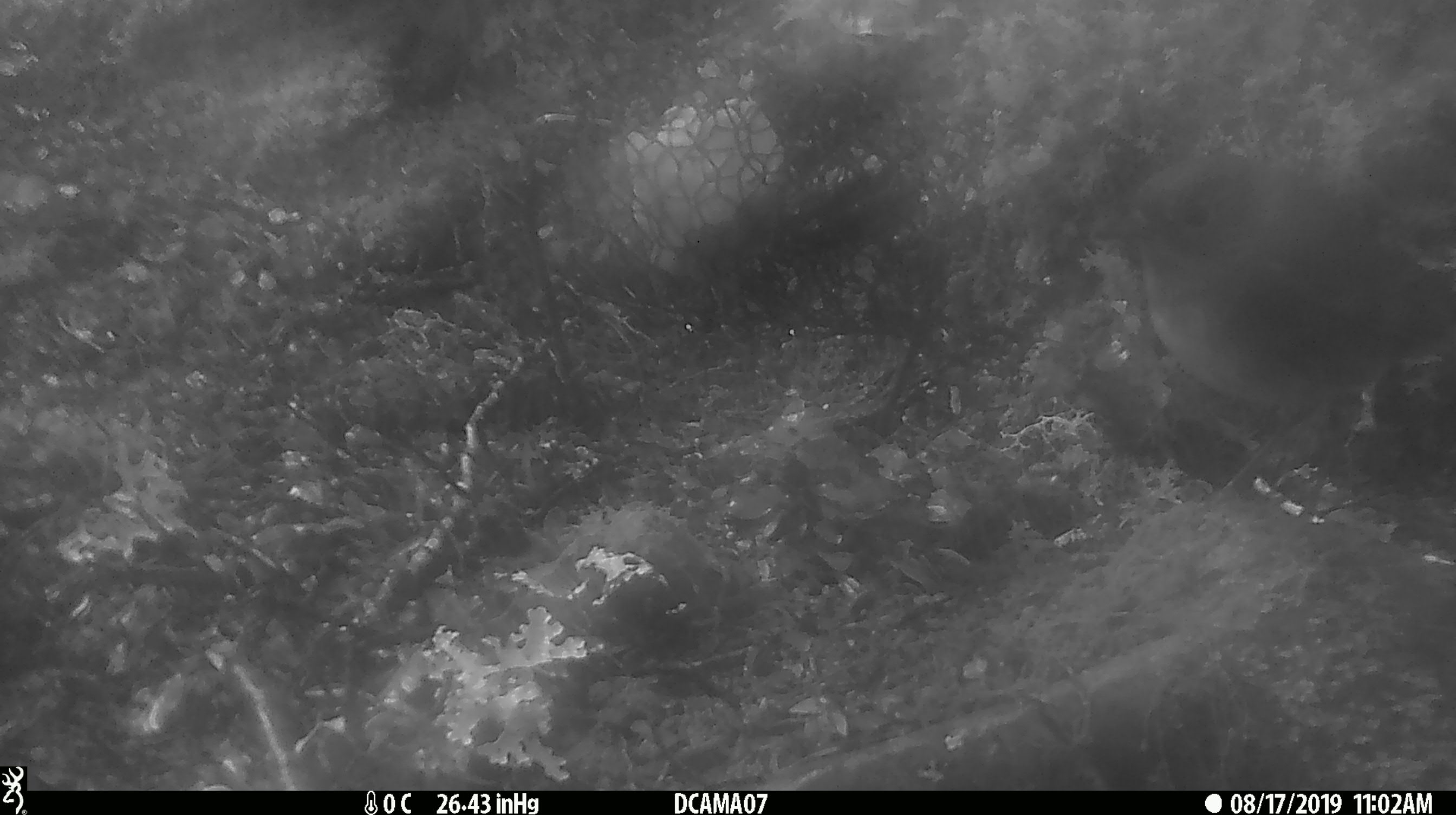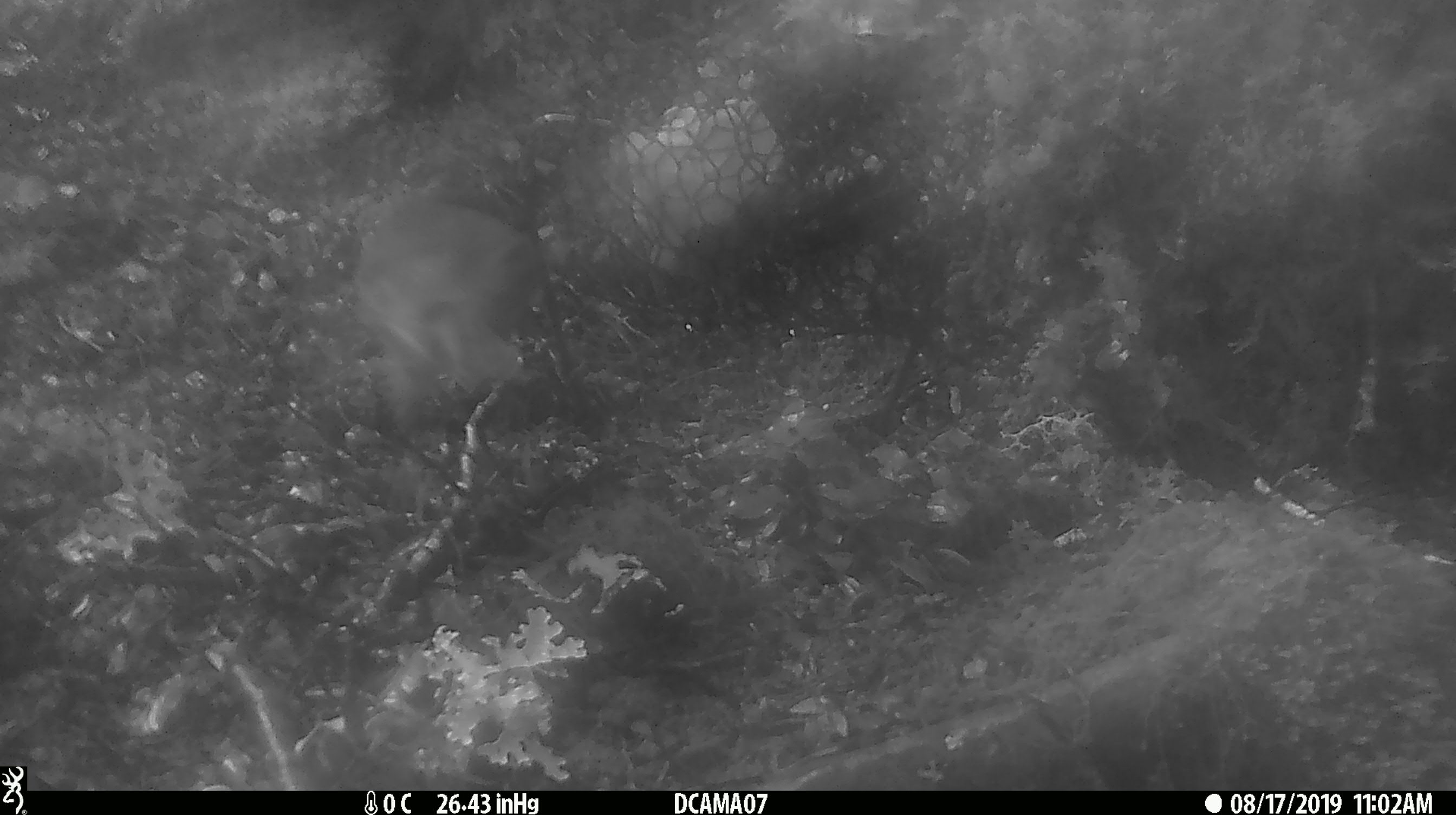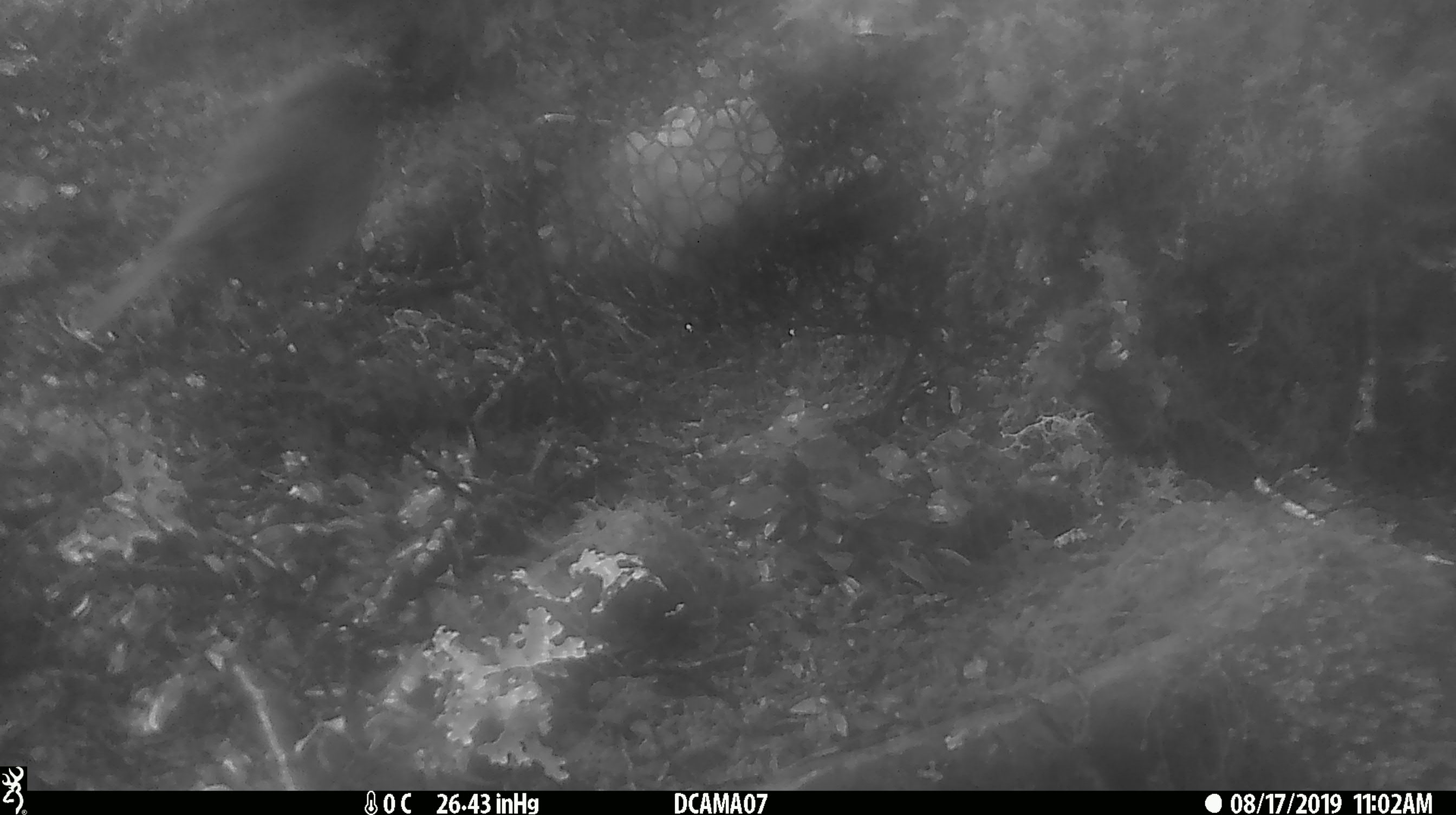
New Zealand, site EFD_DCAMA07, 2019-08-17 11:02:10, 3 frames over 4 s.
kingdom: Animalia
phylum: Chordata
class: Aves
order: Passeriformes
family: Petroicidae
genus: Petroica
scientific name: Petroica australis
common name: new zealand robin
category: robin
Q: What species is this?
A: Robin (new zealand robin) (Petroica australis).